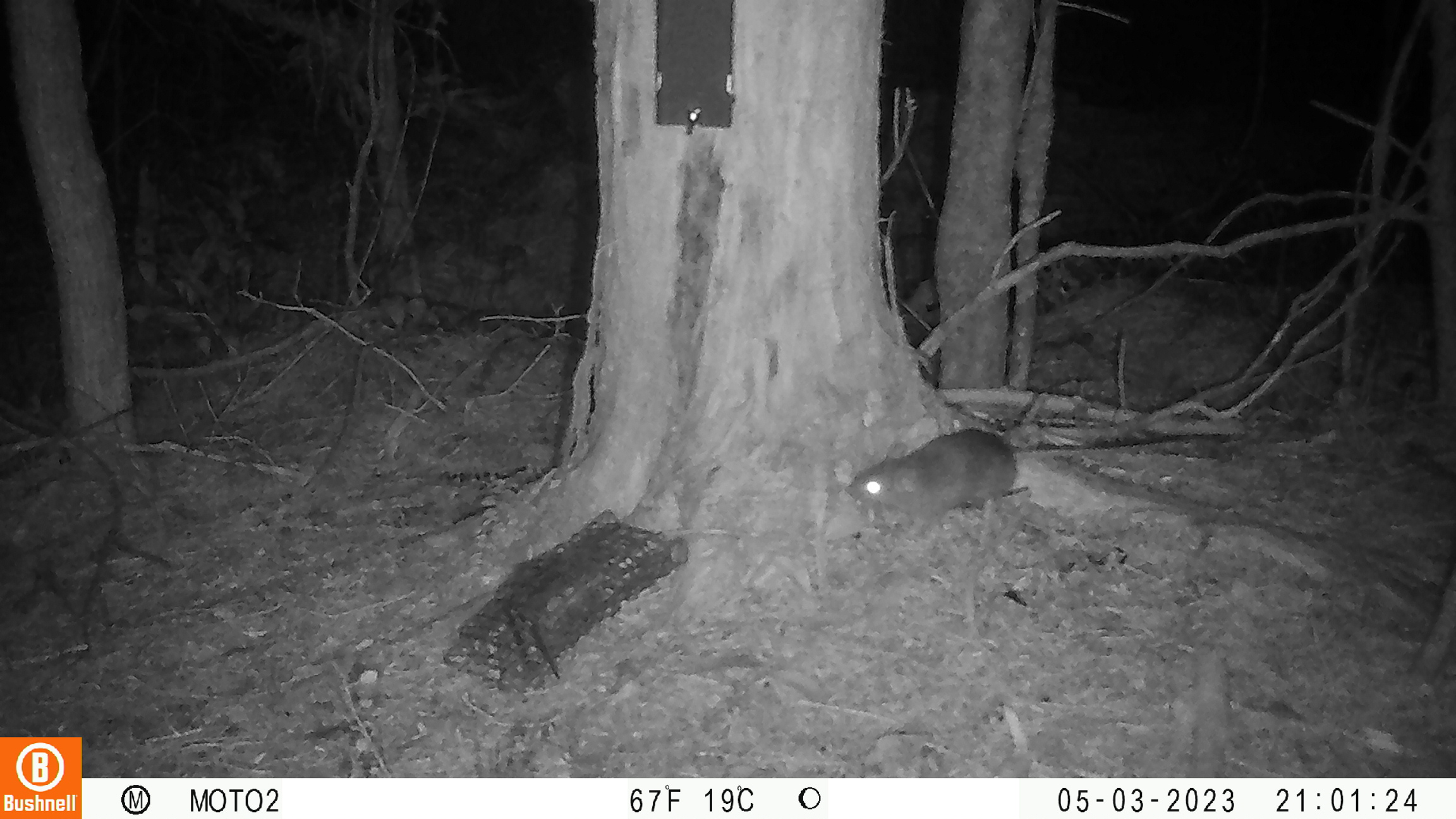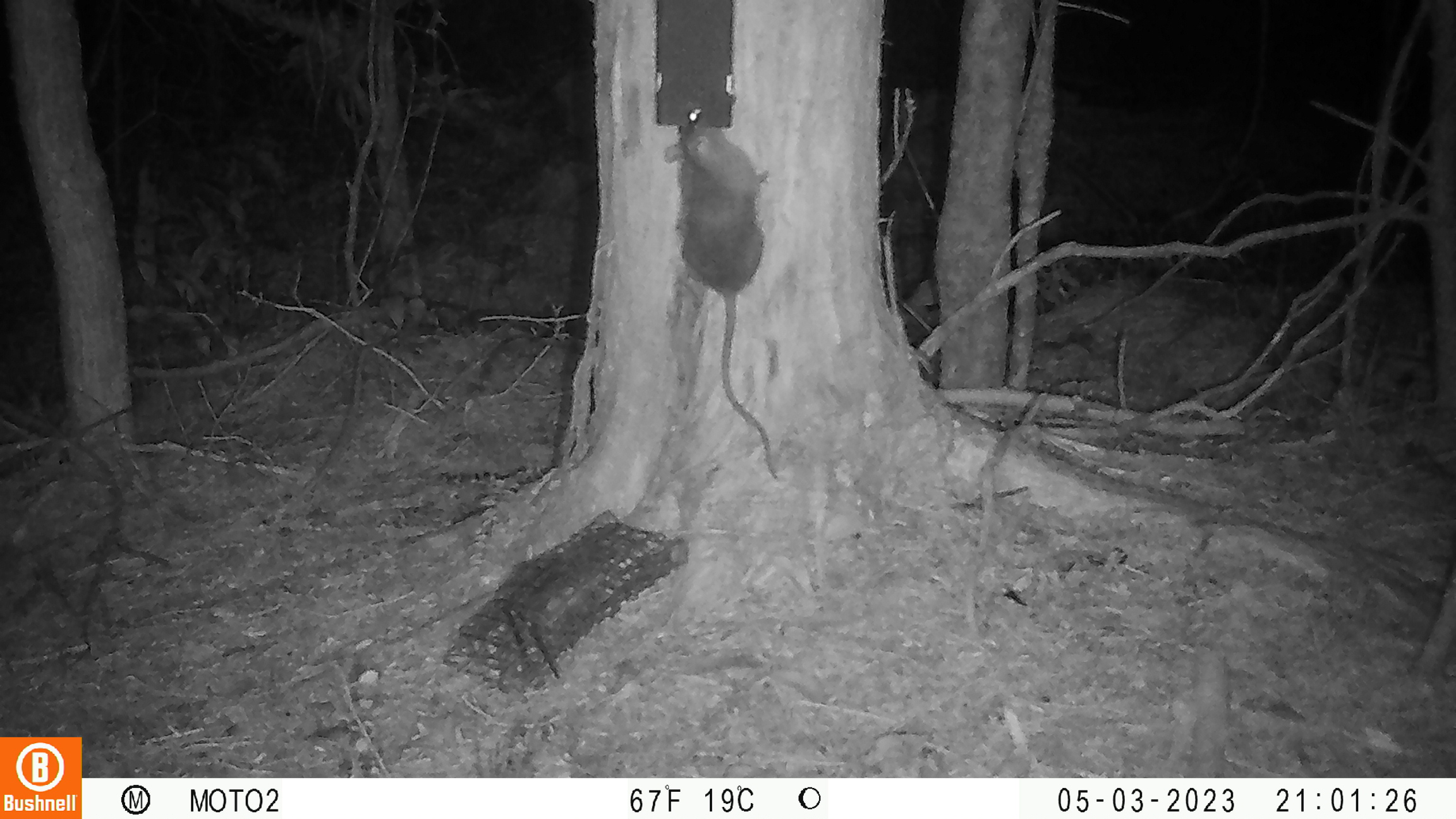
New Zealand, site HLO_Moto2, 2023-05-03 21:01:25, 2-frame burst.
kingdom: Animalia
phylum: Chordata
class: Mammalia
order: Rodentia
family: Muridae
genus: Rattus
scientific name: Rattus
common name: rat